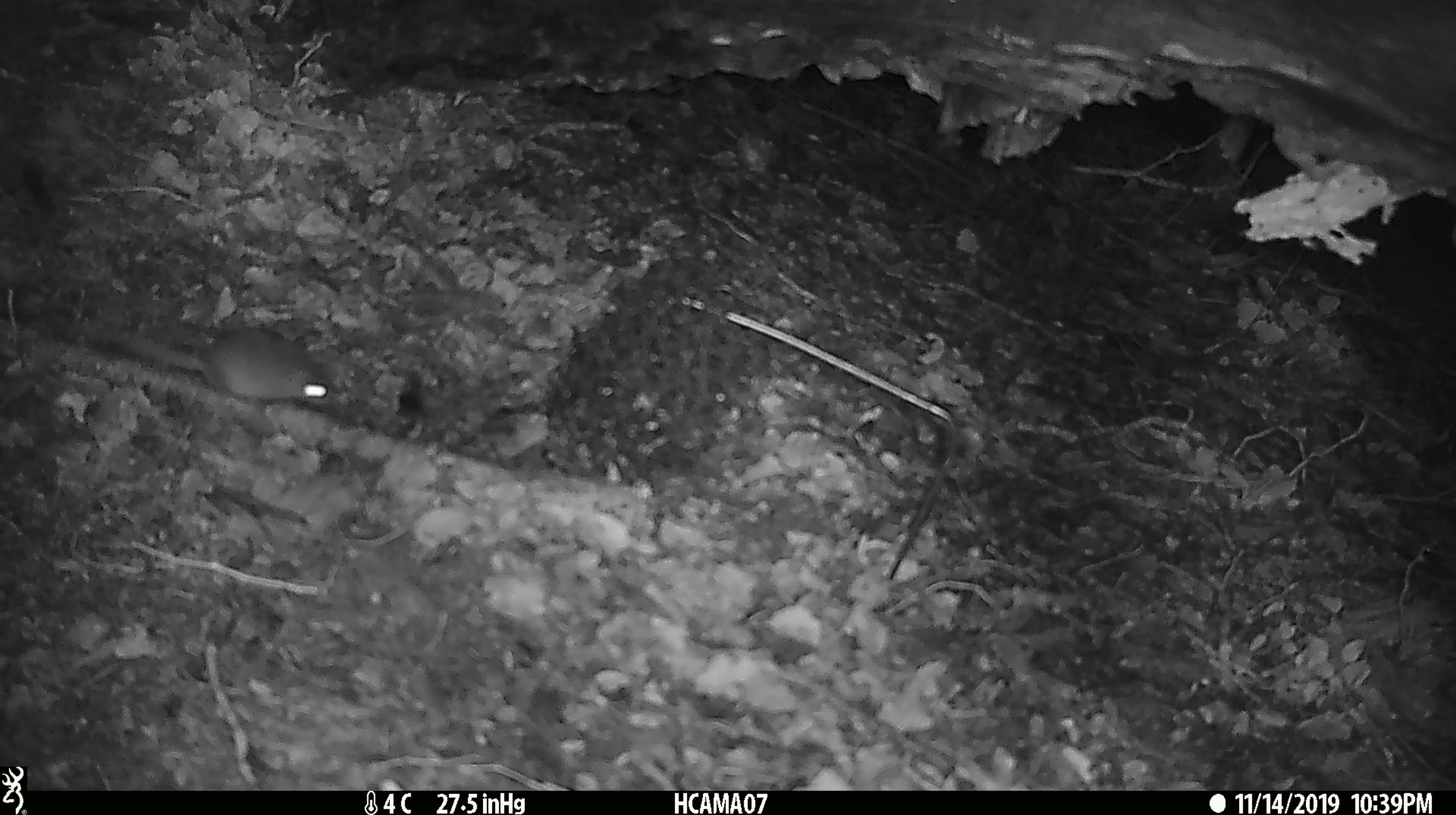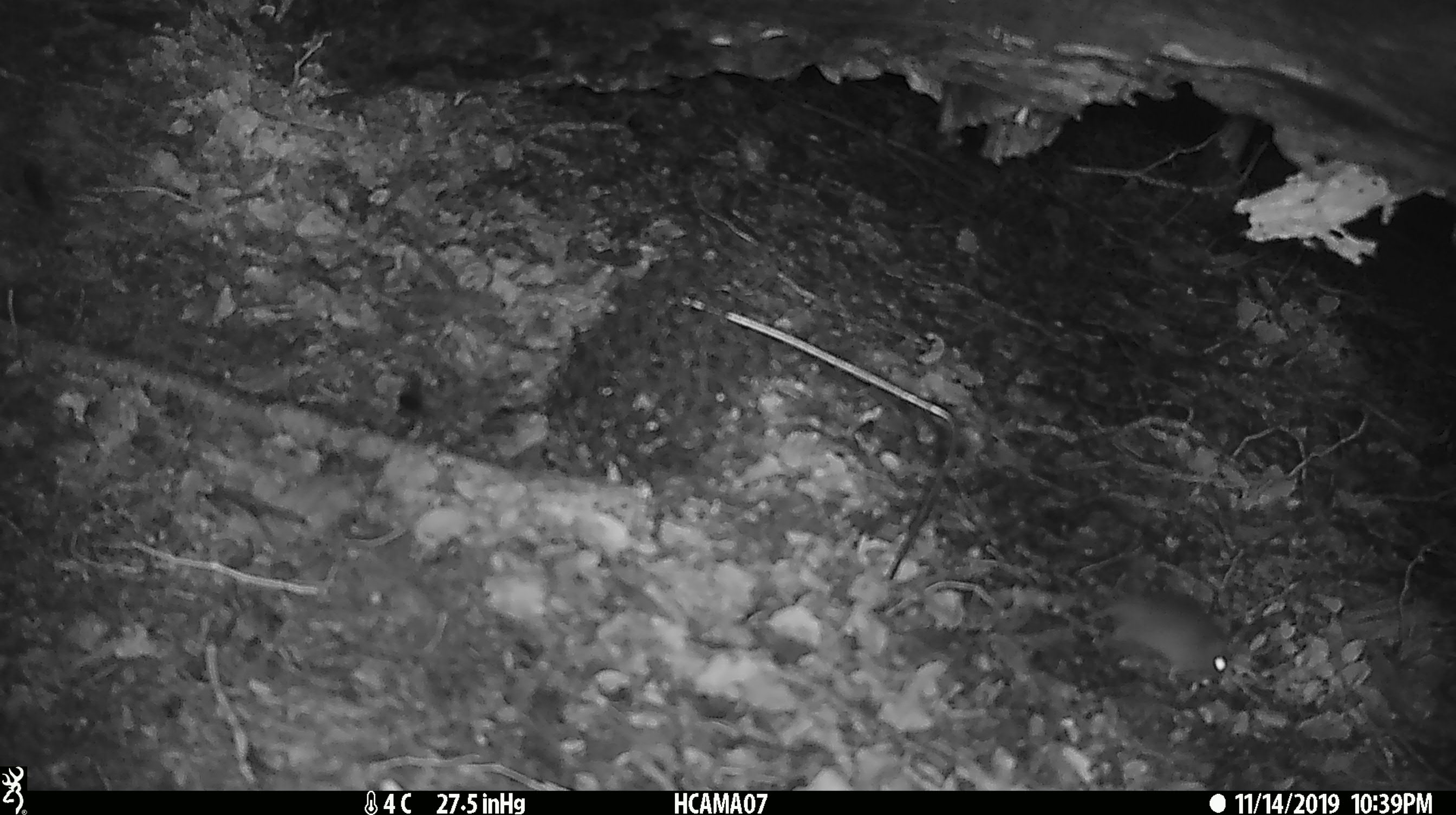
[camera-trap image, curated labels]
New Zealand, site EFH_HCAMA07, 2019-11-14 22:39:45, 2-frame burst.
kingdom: Animalia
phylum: Chordata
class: Mammalia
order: Rodentia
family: Muridae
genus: Mus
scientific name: Mus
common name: mouse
Mouse (Mus).